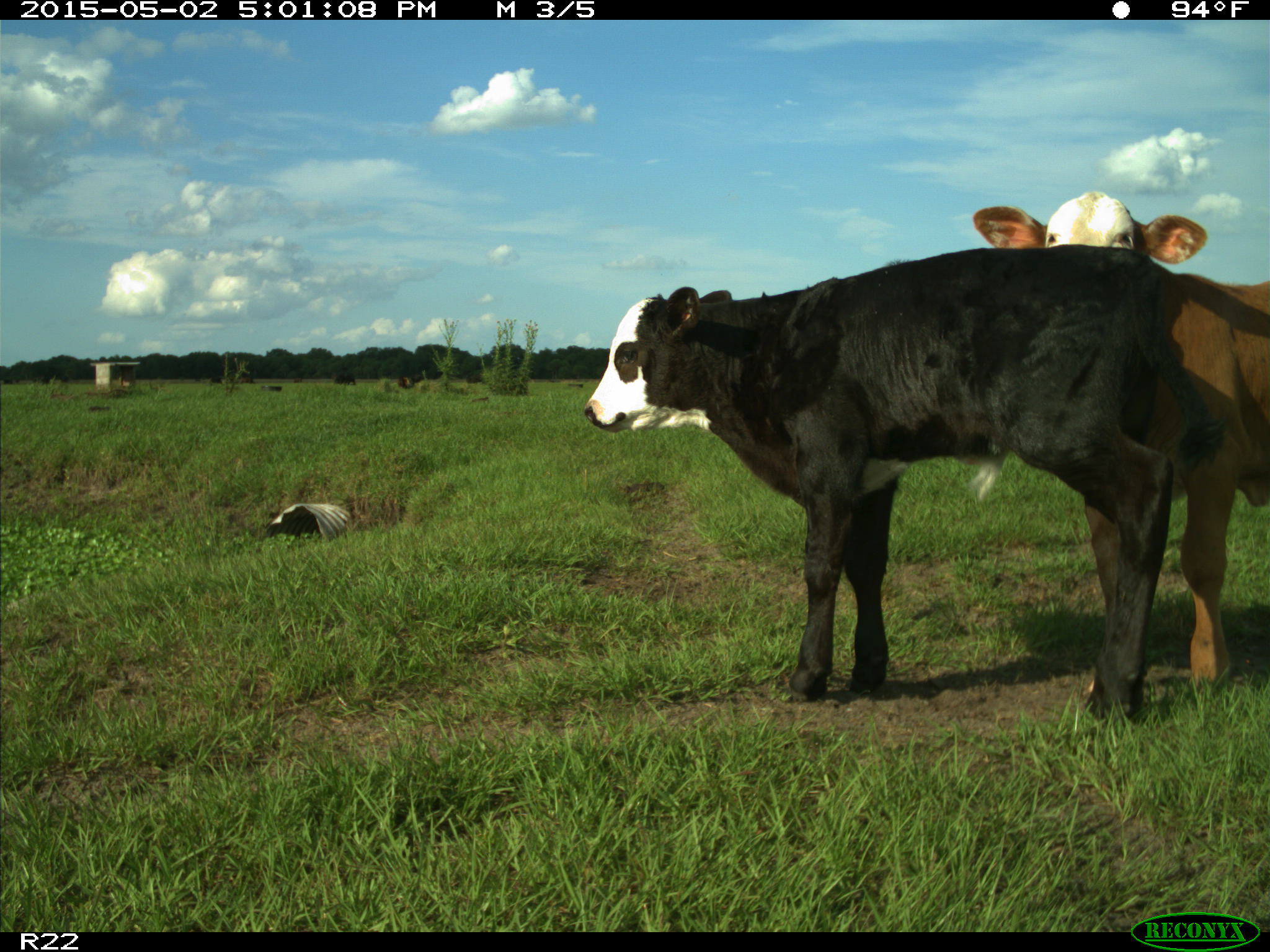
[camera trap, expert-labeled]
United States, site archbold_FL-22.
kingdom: Animalia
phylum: Chordata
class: Mammalia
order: Artiodactyla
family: Bovidae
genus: Bos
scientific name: Bos taurus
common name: domestic cow